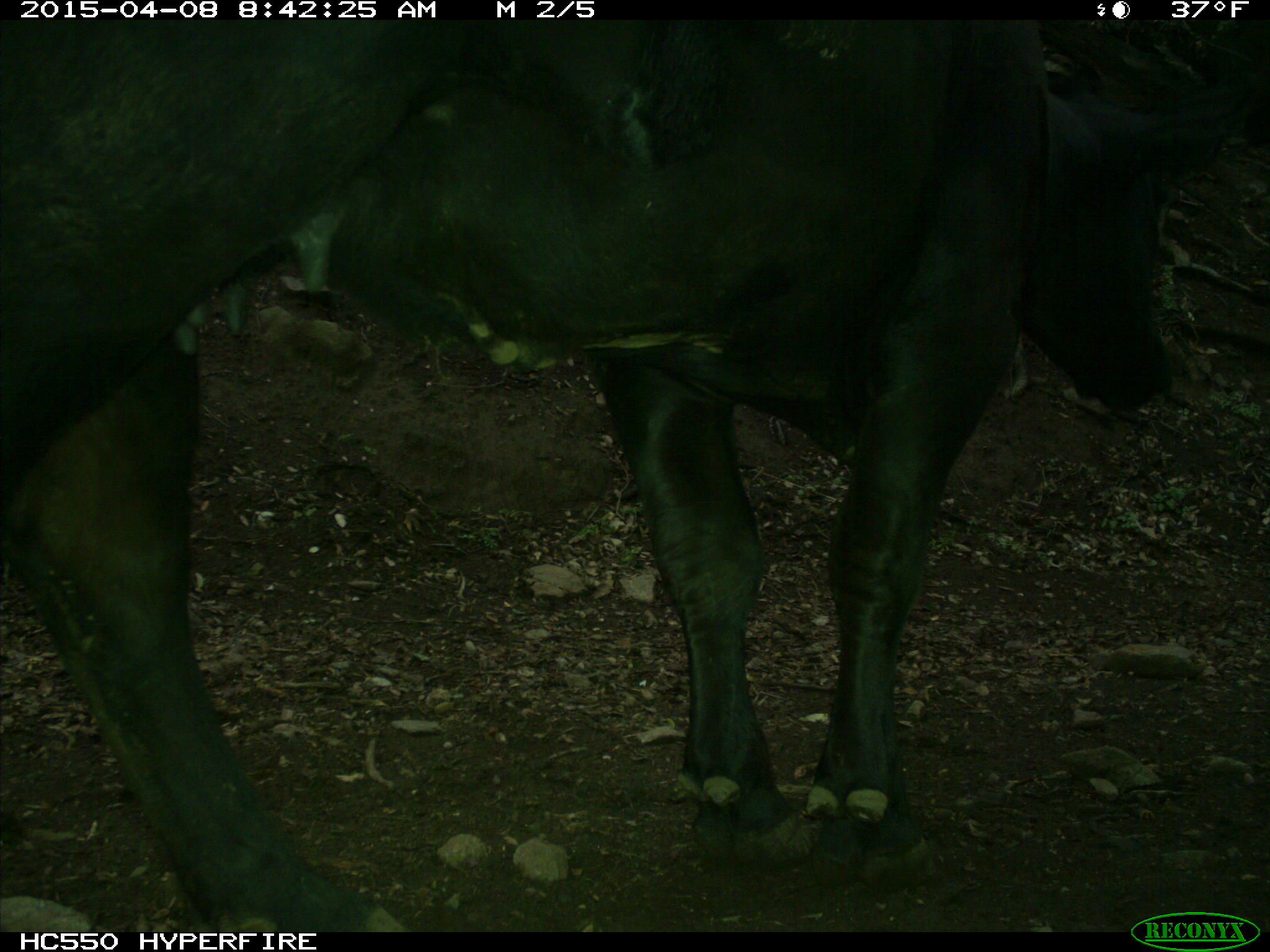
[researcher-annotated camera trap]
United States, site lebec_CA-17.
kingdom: Animalia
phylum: Chordata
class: Mammalia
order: Artiodactyla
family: Bovidae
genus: Bos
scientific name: Bos taurus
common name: domestic cow